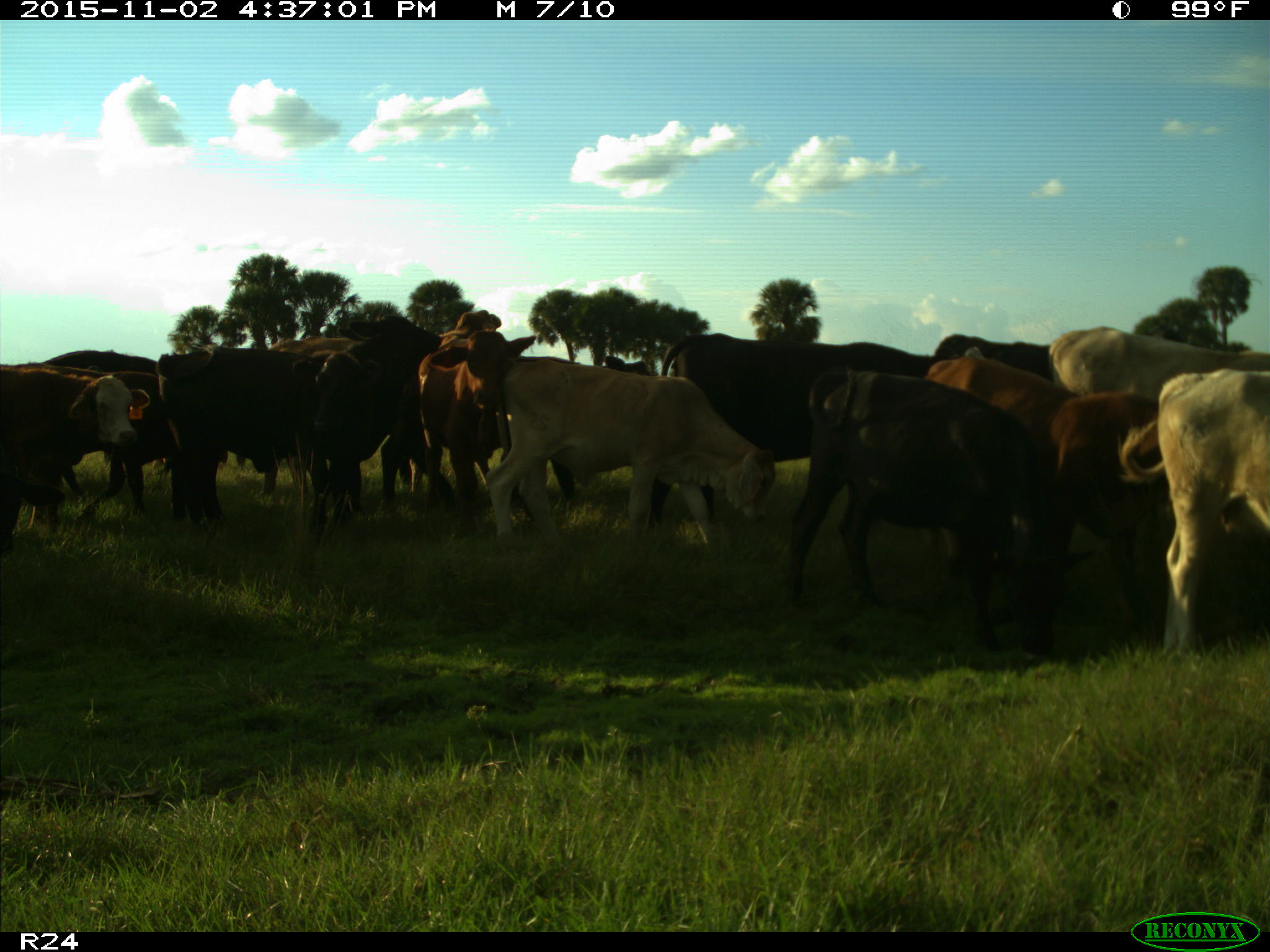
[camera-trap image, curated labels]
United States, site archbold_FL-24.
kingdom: Animalia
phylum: Chordata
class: Mammalia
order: Artiodactyla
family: Bovidae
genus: Bos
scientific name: Bos taurus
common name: domestic cow